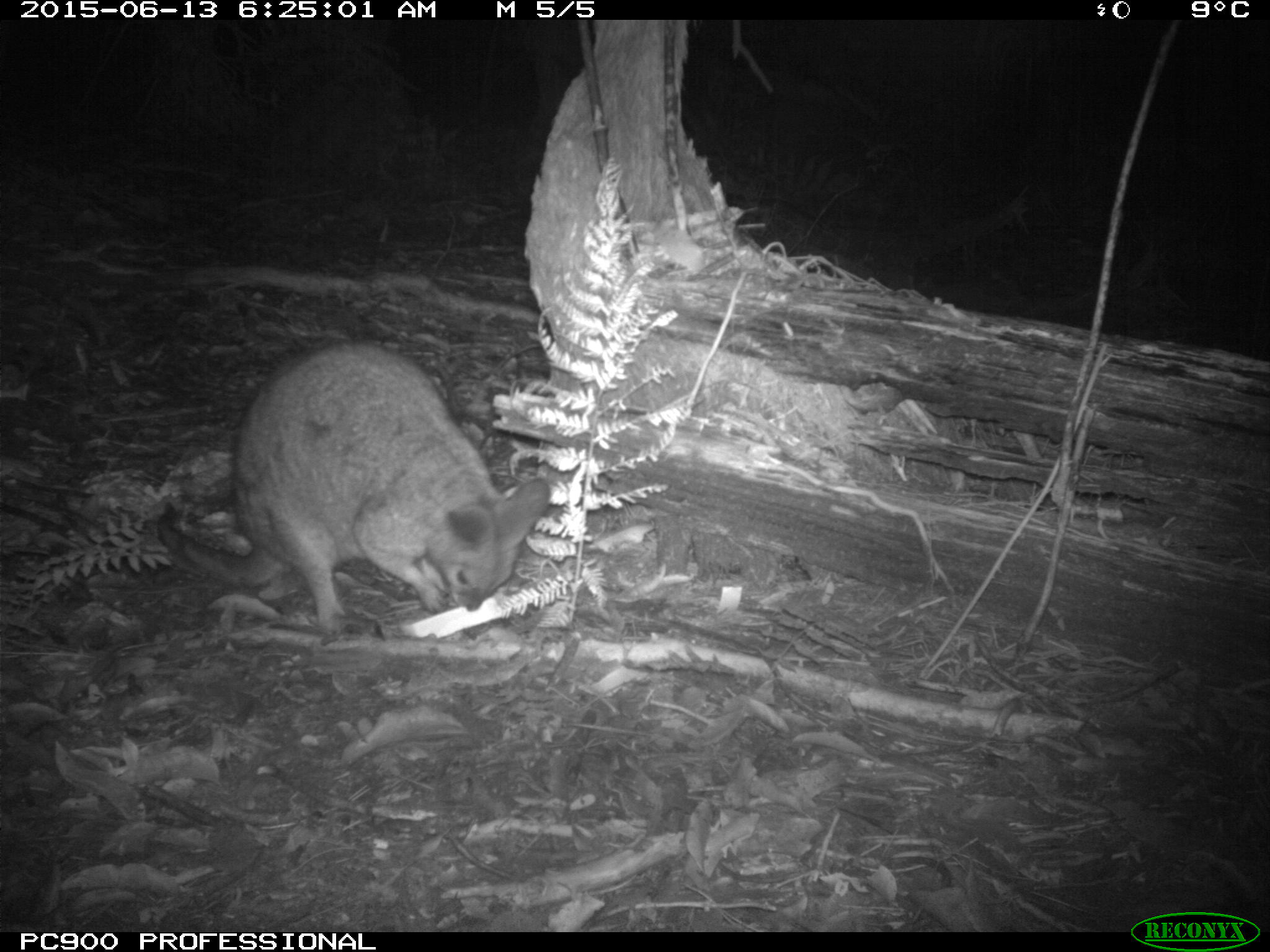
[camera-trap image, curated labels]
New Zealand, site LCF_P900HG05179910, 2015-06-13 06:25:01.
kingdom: Animalia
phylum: Chordata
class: Mammalia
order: Diprotodontia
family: Macropodidae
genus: Notamacropus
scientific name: Notamacropus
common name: wallaby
Wallaby (Notamacropus).